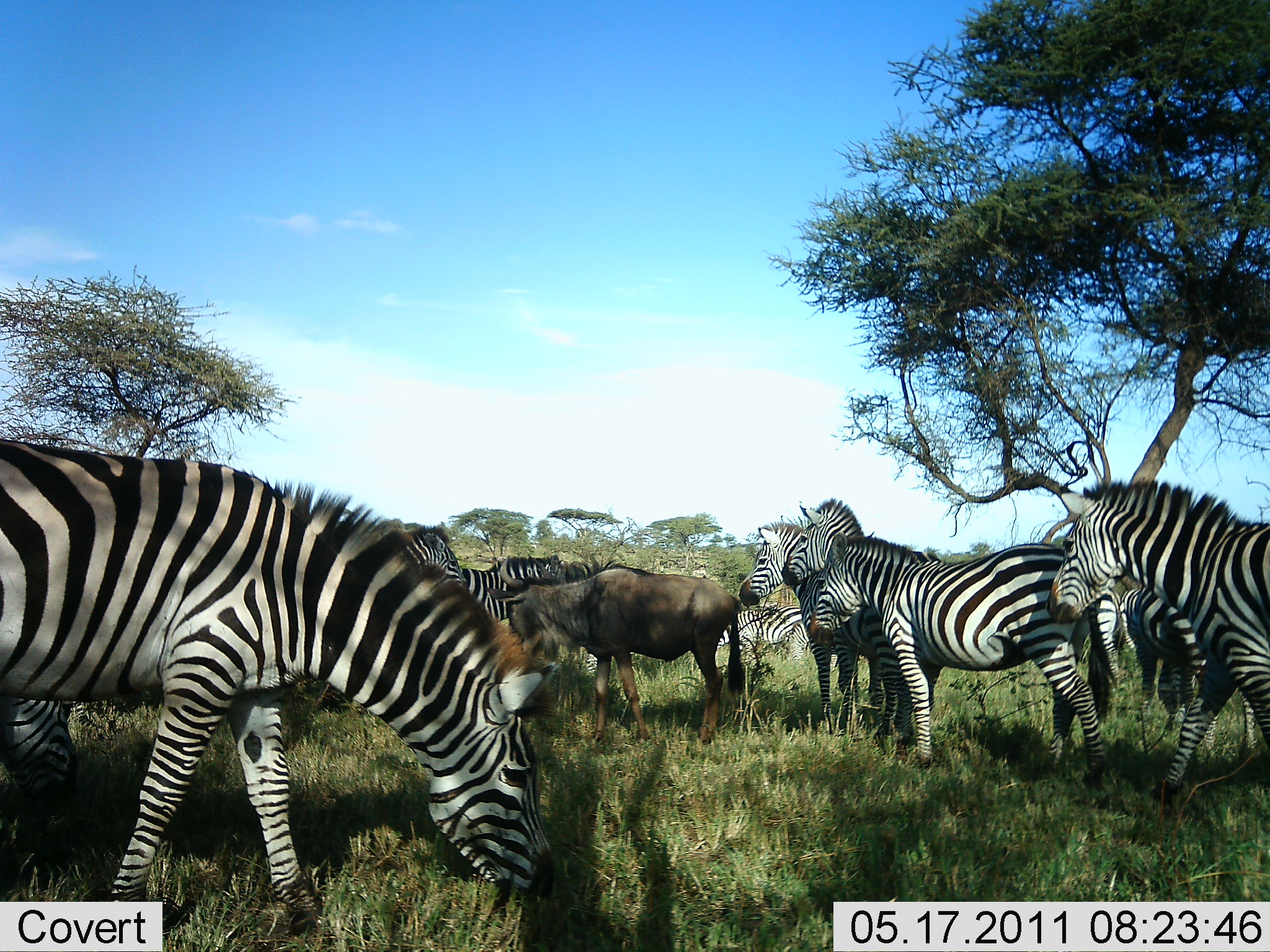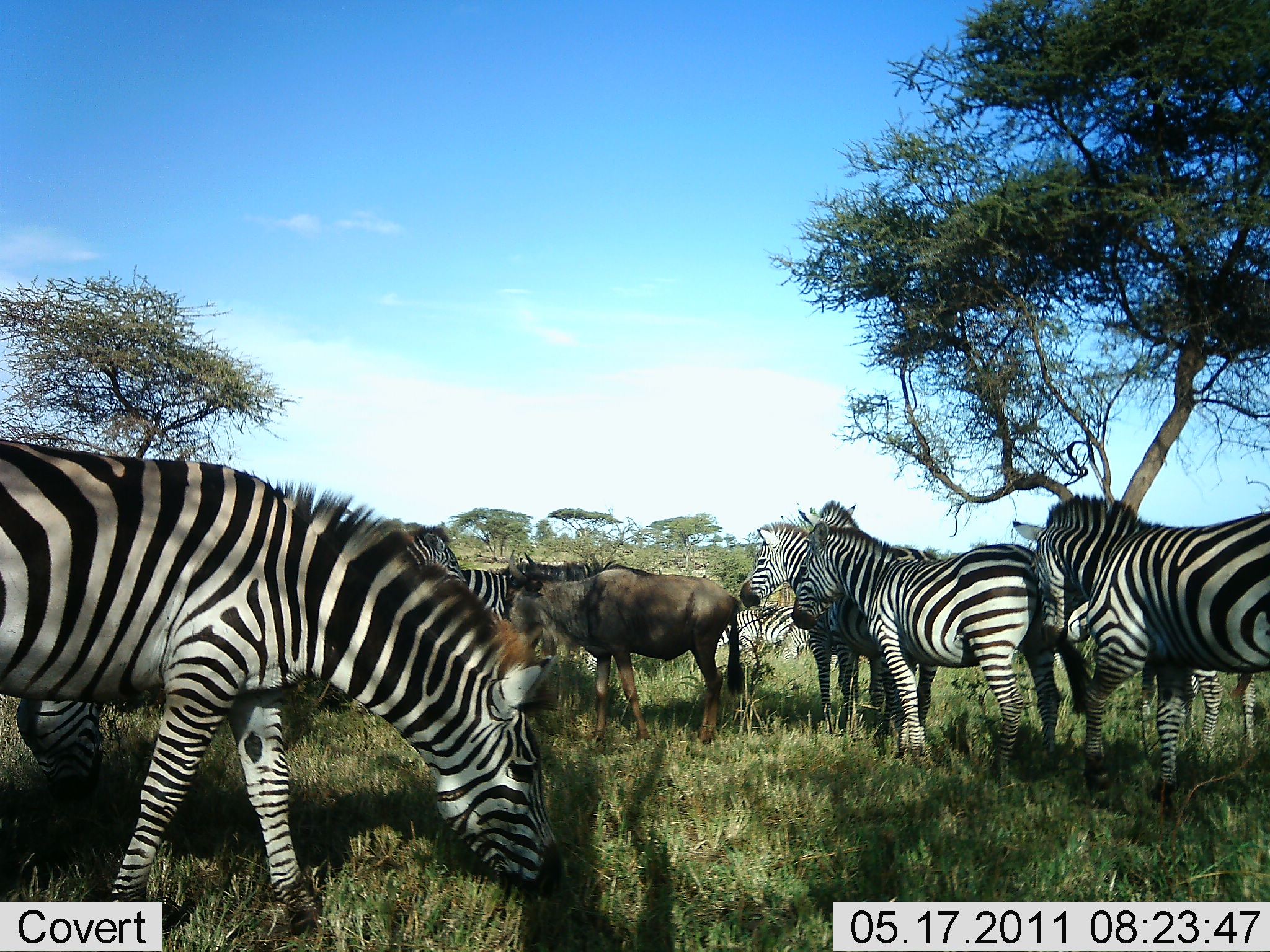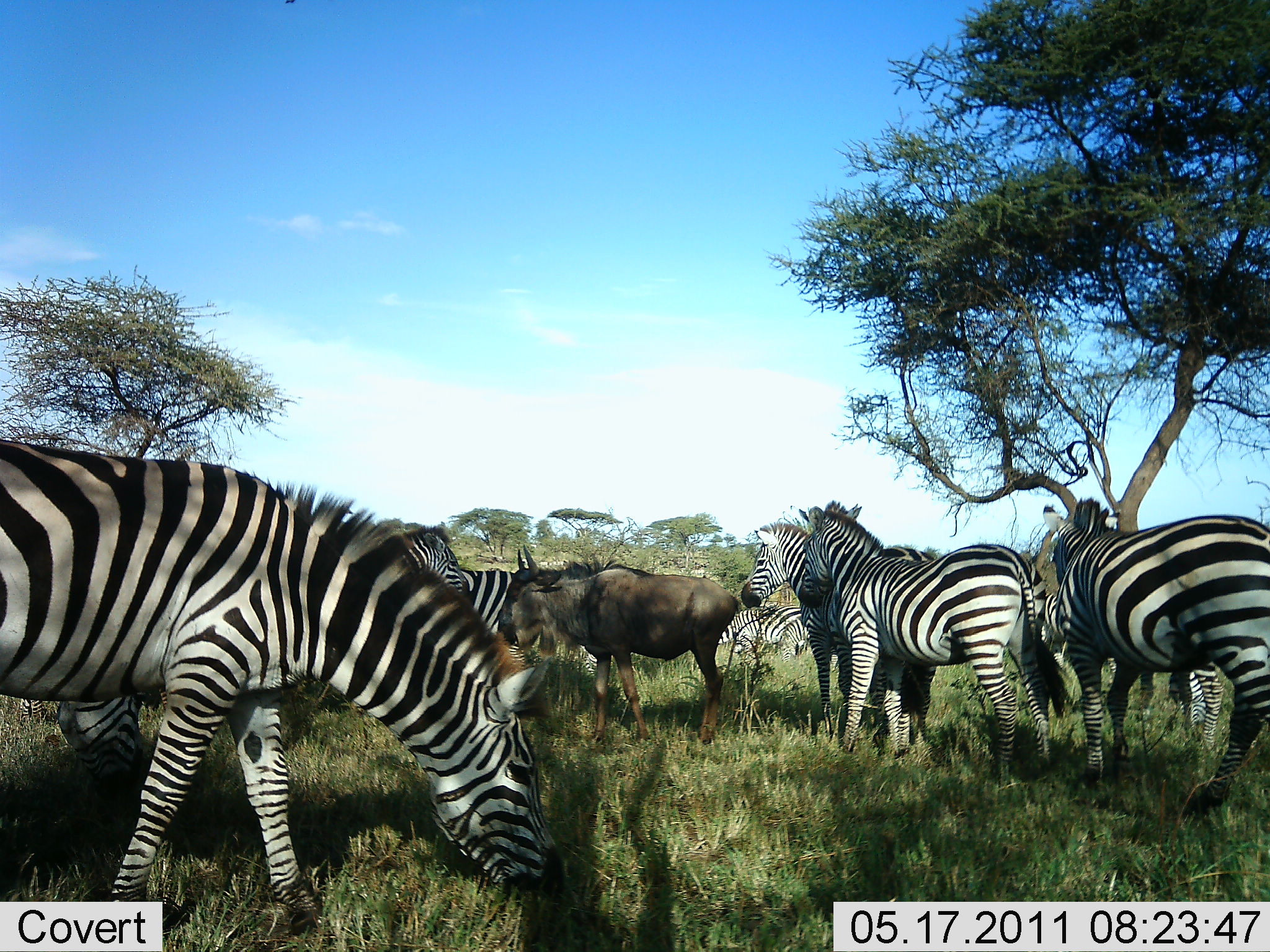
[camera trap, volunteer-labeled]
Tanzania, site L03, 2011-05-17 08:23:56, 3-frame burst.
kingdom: Animalia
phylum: Chordata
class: Mammalia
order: Artiodactyla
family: Bovidae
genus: Connochaetes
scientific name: Connochaetes taurinus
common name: blue wildebeest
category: wildebeest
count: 1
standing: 90%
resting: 0%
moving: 0%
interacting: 10%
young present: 0%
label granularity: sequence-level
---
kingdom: Animalia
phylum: Chordata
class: Mammalia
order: Perissodactyla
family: Equidae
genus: Equus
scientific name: Equus quagga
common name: plains zebra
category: zebra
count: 10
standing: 85%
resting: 8%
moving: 23%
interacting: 23%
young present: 0%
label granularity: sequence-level